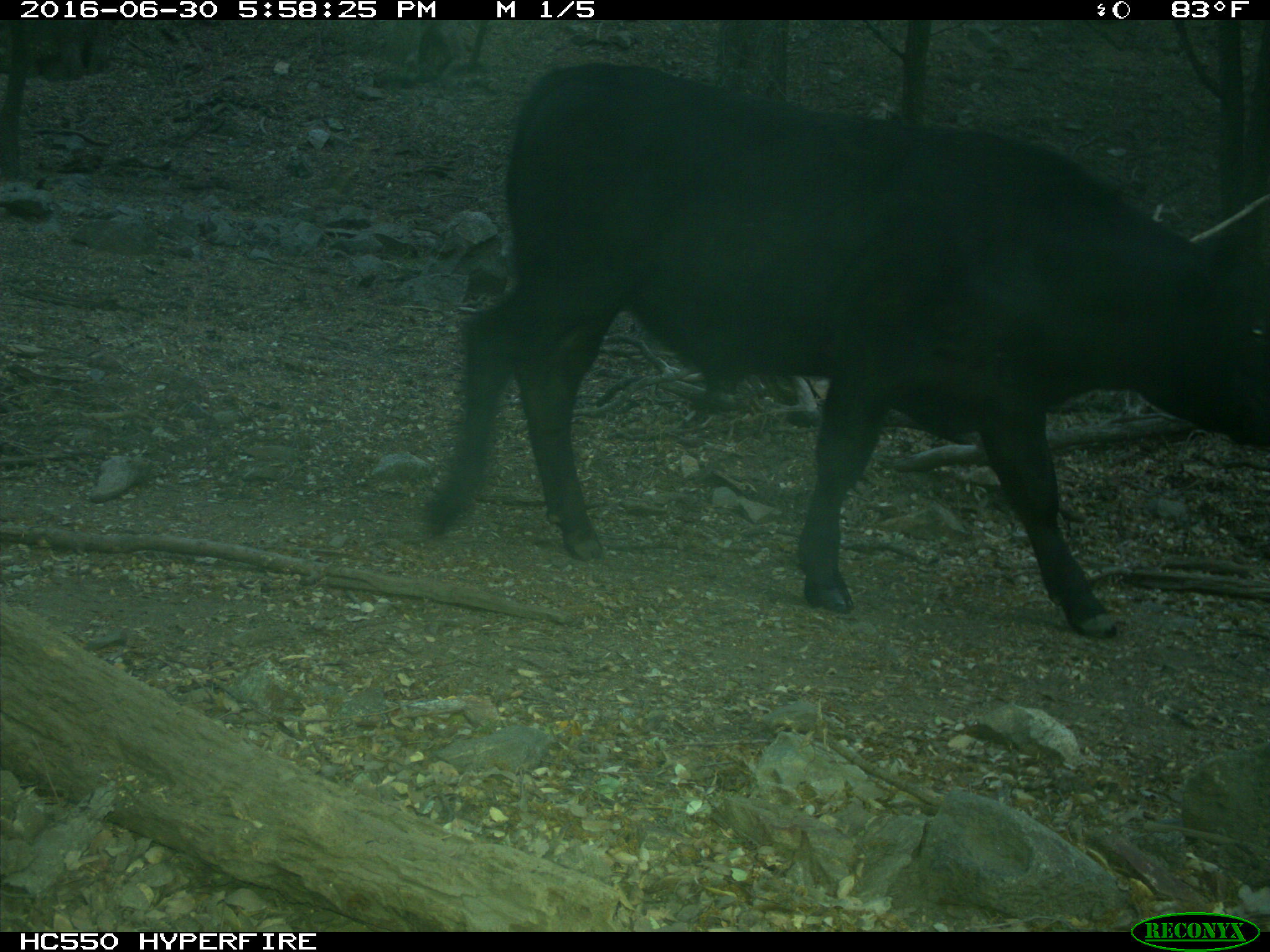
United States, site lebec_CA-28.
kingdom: Animalia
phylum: Chordata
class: Mammalia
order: Artiodactyla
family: Bovidae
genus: Bos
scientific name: Bos taurus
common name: domestic cow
Bos taurus (domestic cow).